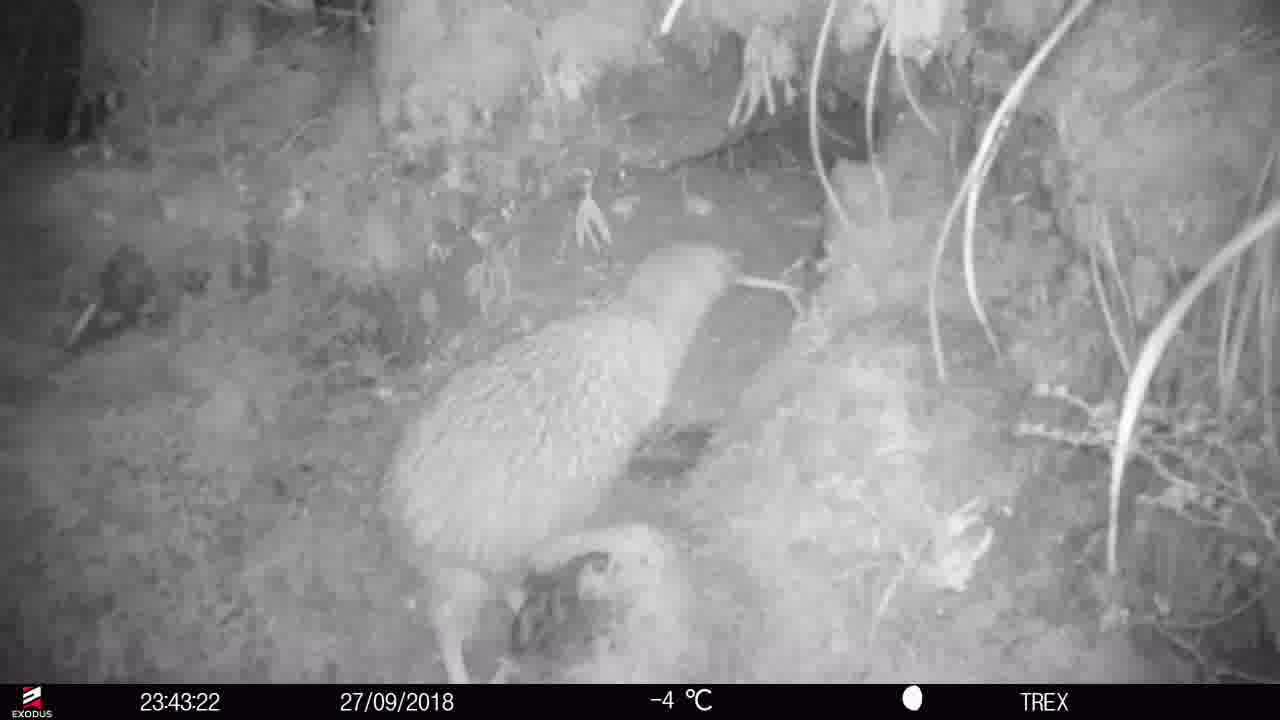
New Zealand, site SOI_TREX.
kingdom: Animalia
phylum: Chordata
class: Aves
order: Apterygiformes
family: Apterygidae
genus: Apteryx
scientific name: Apteryx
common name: kiwi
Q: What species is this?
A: Kiwi (Apteryx).